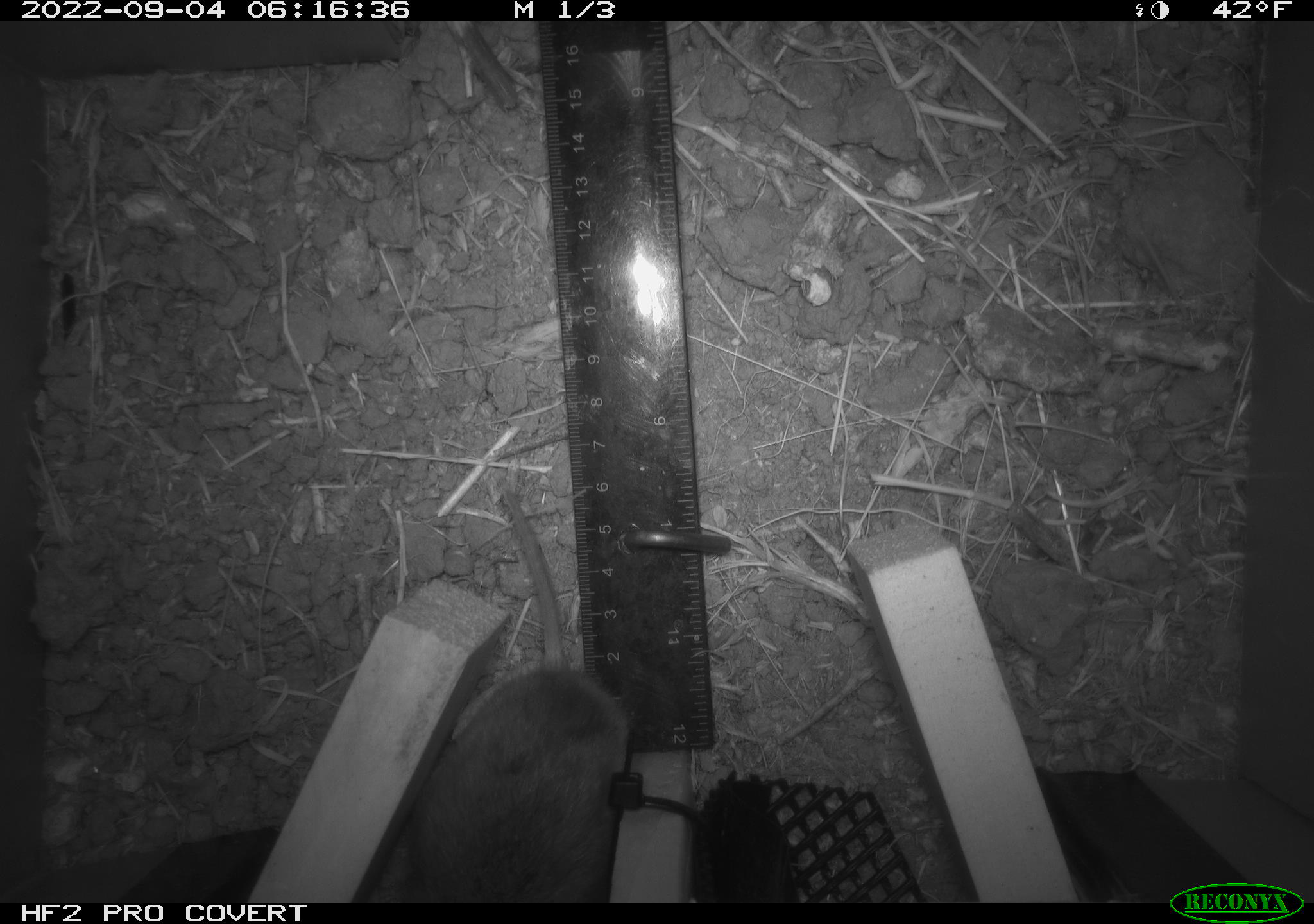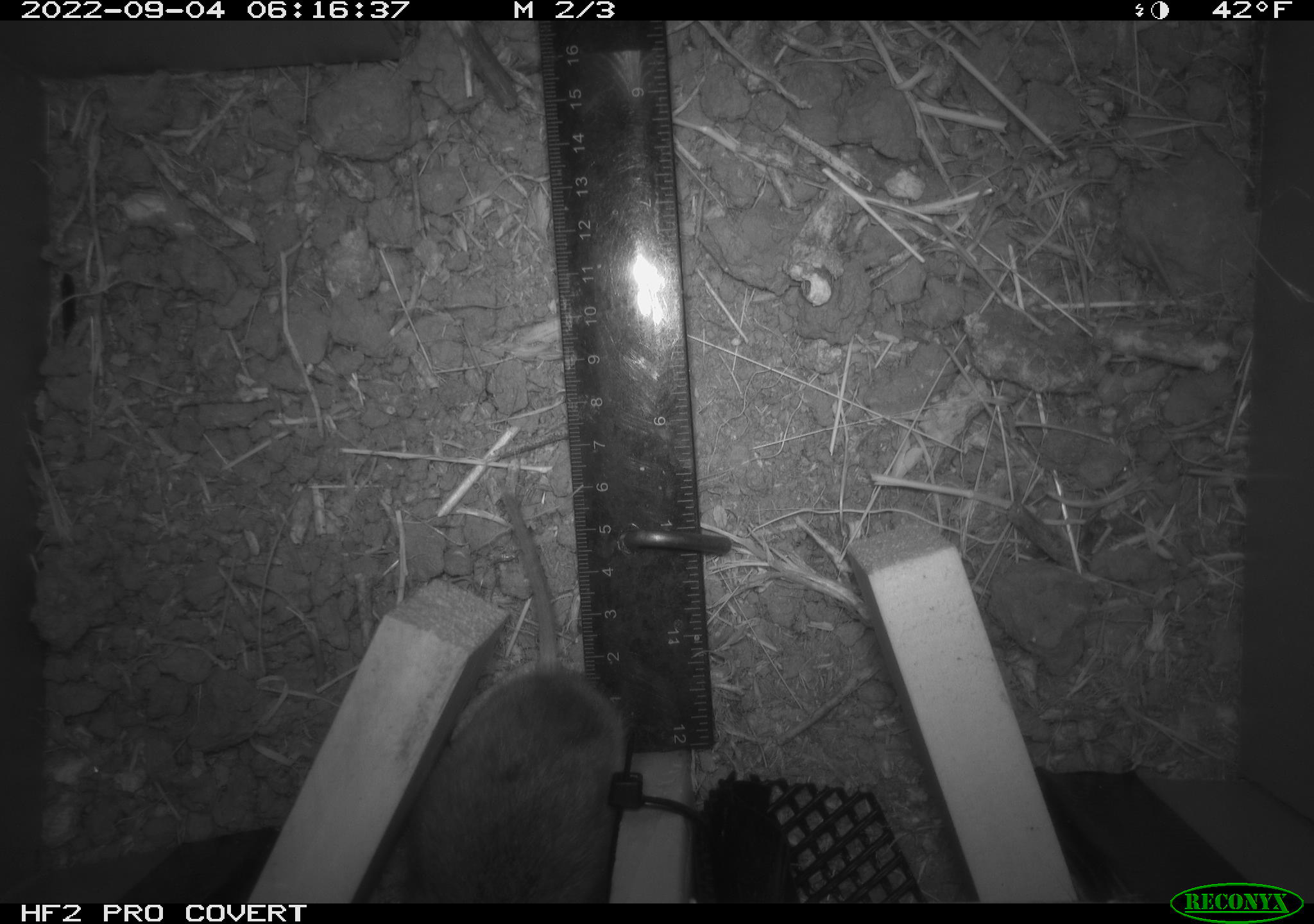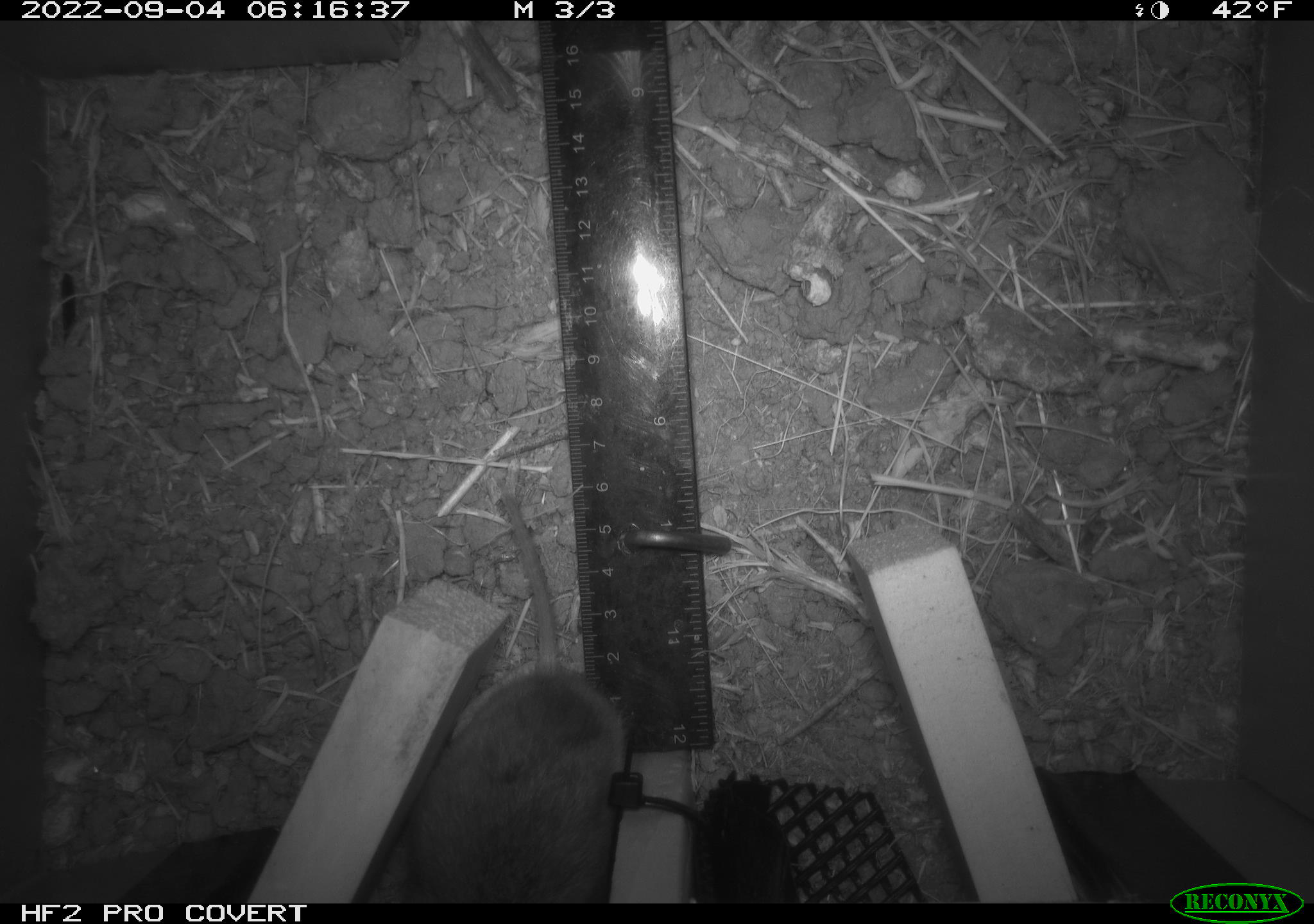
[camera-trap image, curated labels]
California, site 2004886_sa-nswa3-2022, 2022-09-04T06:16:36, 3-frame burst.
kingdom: Animalia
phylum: Chordata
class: Mammalia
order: Rodentia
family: Cricetidae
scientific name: Cricetidae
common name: hamsters, voles, lemmings, and allies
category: cricetidae family